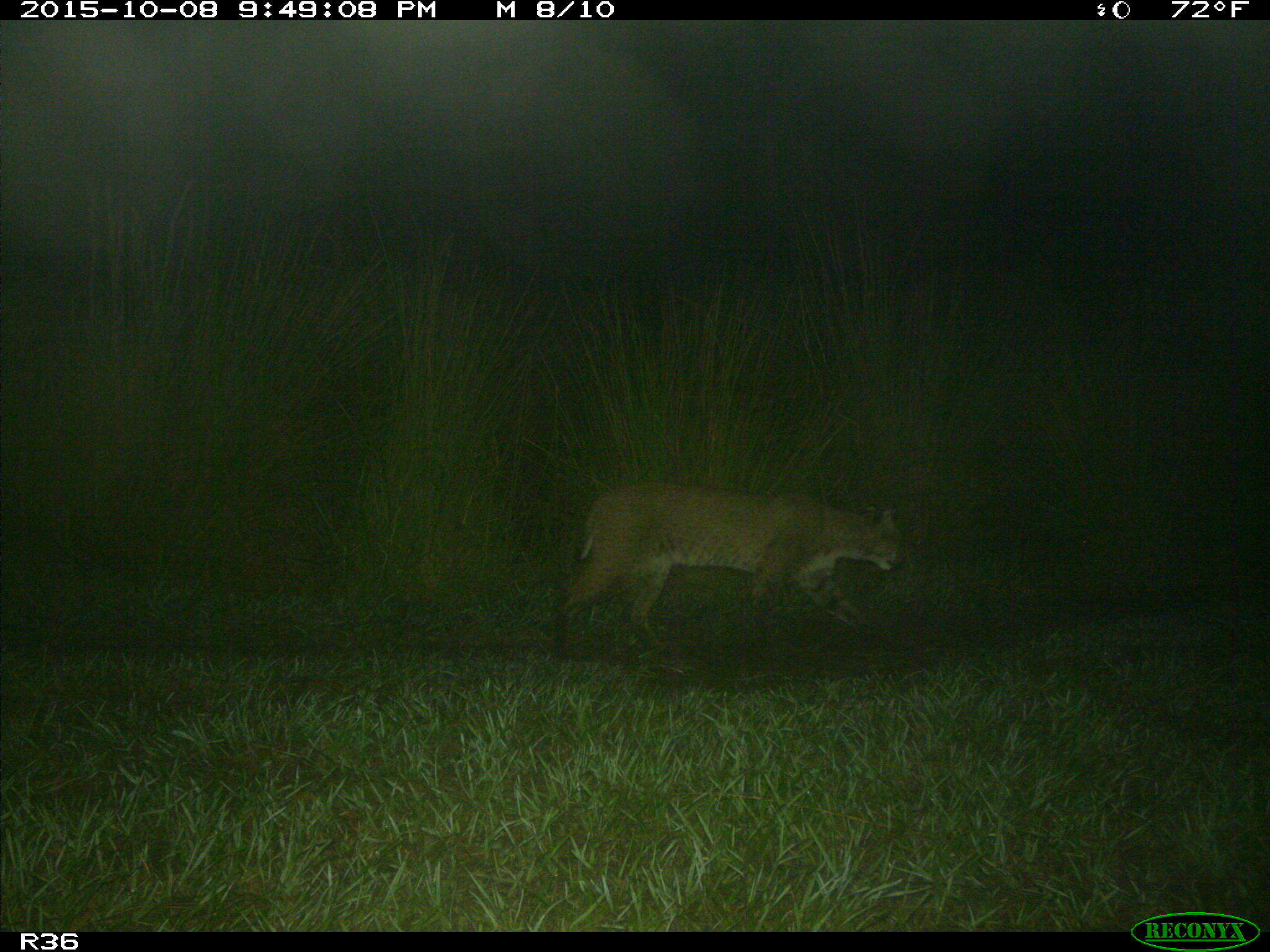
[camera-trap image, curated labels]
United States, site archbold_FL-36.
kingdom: Animalia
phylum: Chordata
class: Mammalia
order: Carnivora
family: Felidae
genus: Lynx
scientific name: Lynx rufus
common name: bobcat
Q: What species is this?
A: Lynx rufus (bobcat).